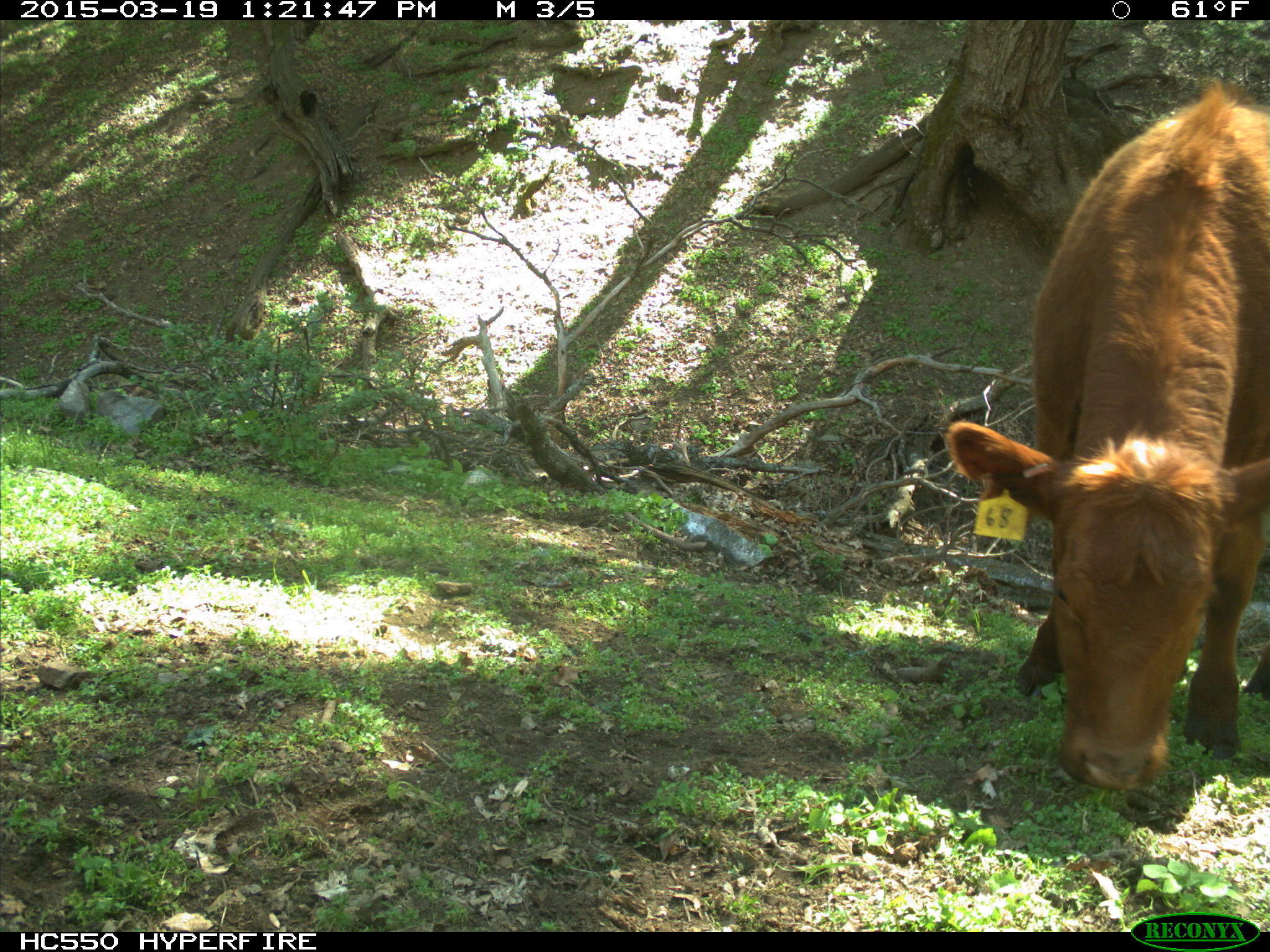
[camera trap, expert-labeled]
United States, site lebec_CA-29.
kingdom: Animalia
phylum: Chordata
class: Mammalia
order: Artiodactyla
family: Bovidae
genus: Bos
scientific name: Bos taurus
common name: domestic cow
Bos taurus (domestic cow).